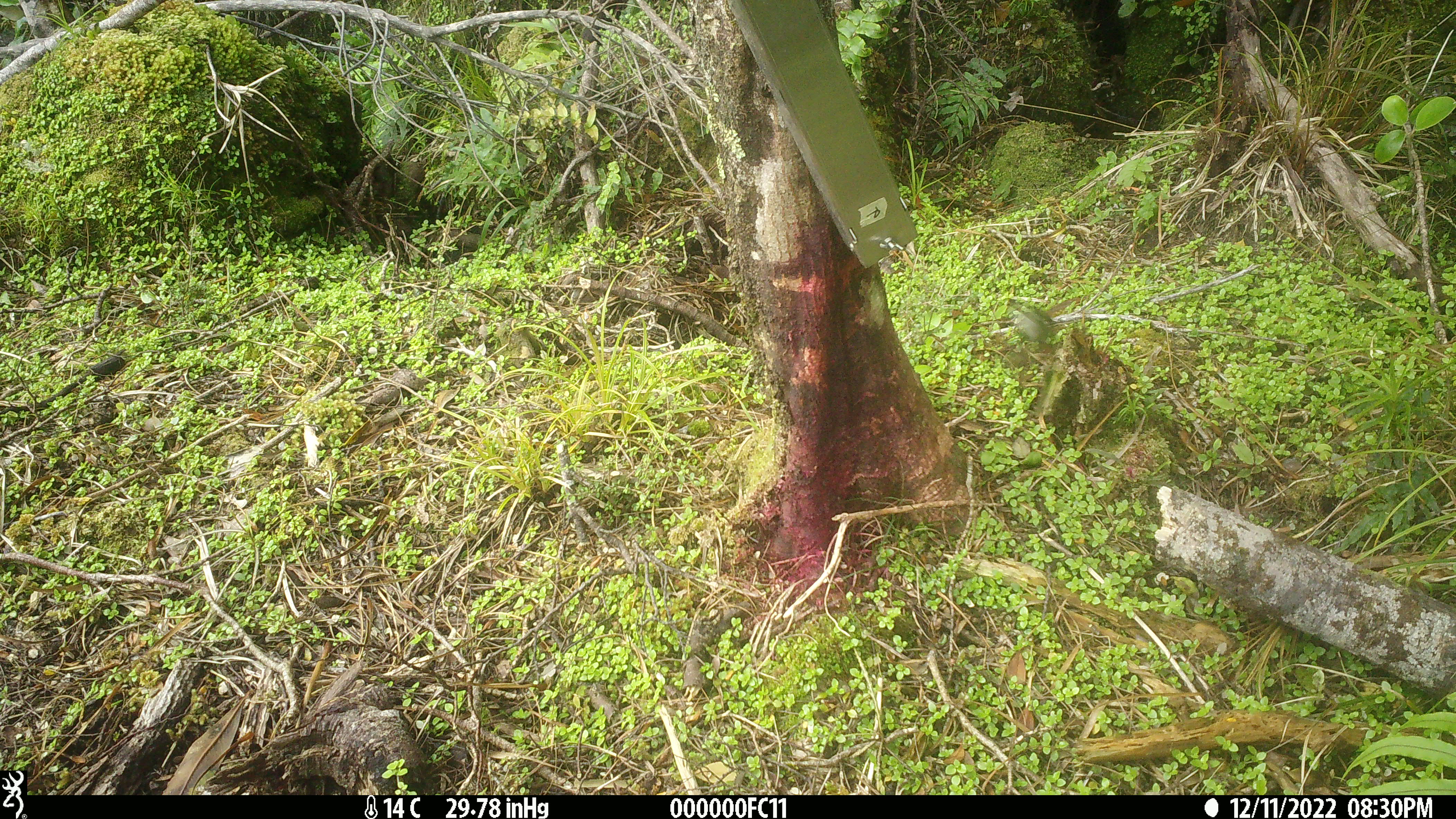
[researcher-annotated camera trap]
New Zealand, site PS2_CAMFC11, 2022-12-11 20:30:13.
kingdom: Animalia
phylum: Chordata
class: Aves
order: Passeriformes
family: Acanthisittidae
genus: Acanthisitta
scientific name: Acanthisitta chloris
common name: rifleman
Rifleman (Acanthisitta chloris).